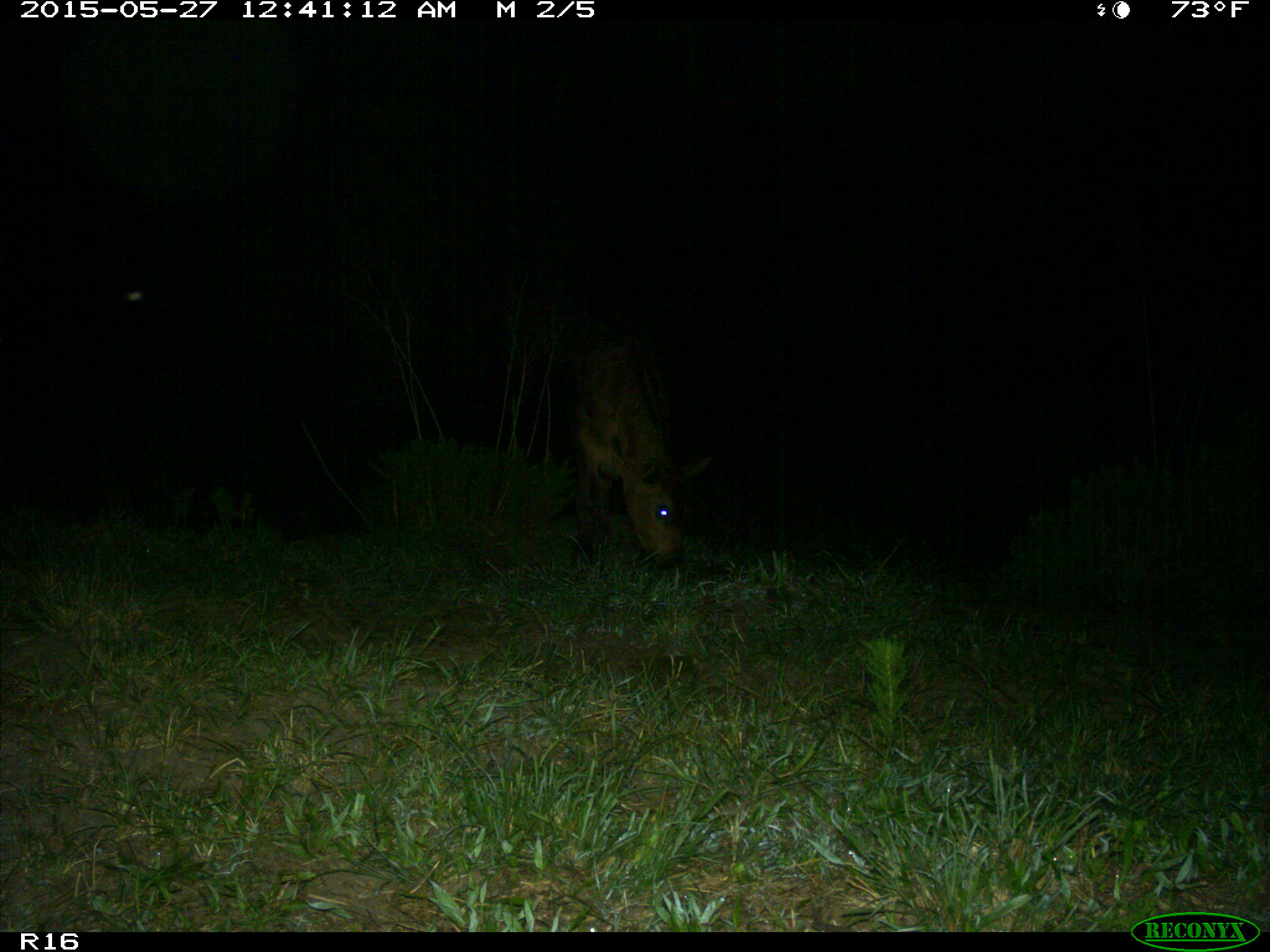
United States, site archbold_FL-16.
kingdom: Animalia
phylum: Chordata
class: Mammalia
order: Artiodactyla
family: Bovidae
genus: Bos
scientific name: Bos taurus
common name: domestic cow